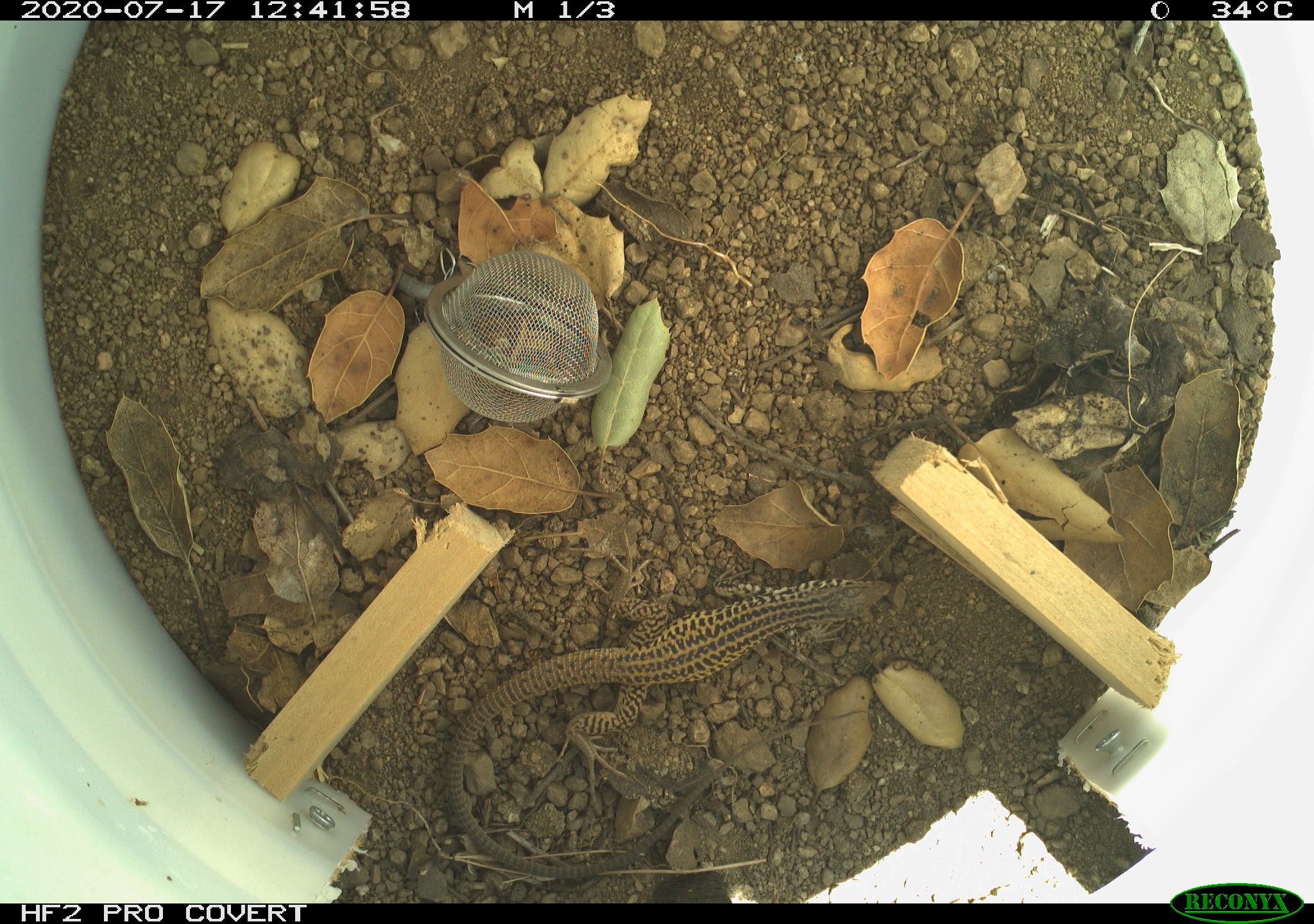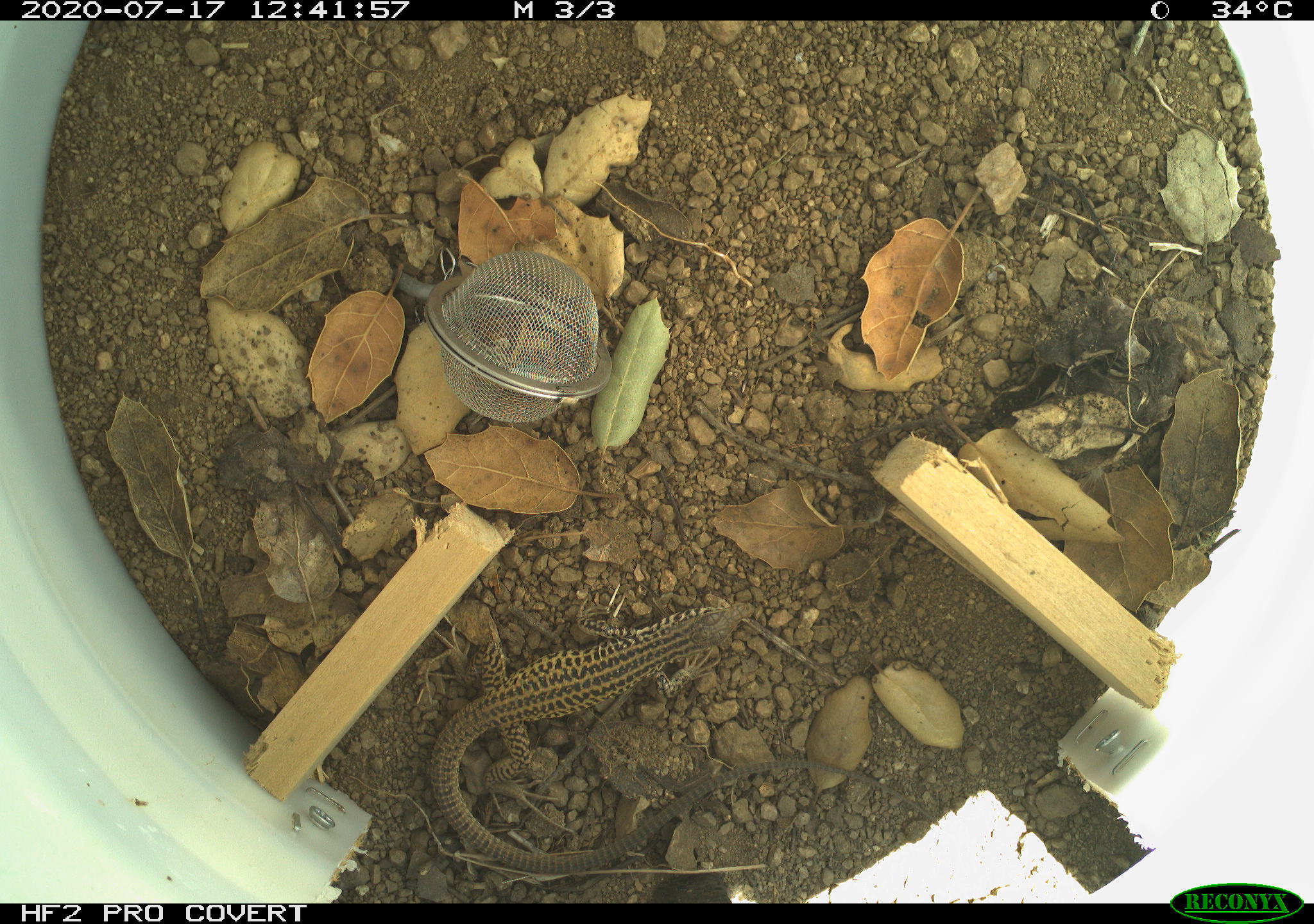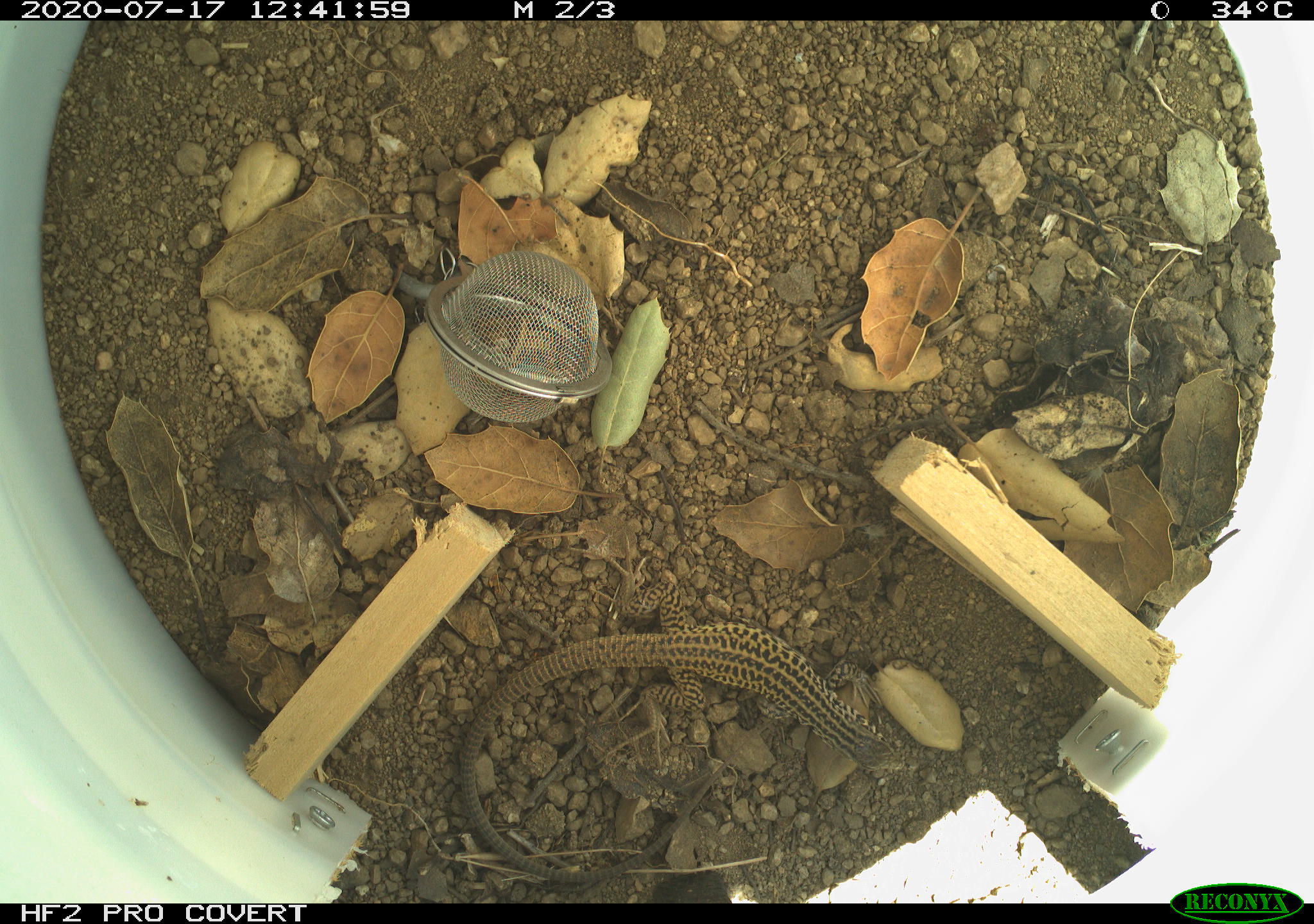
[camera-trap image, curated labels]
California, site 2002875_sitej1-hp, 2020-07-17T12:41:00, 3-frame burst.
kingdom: Animalia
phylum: Chordata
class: Reptilia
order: Squamata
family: Teiidae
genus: Aspidoscelis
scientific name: Aspidoscelis tigris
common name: western whiptail